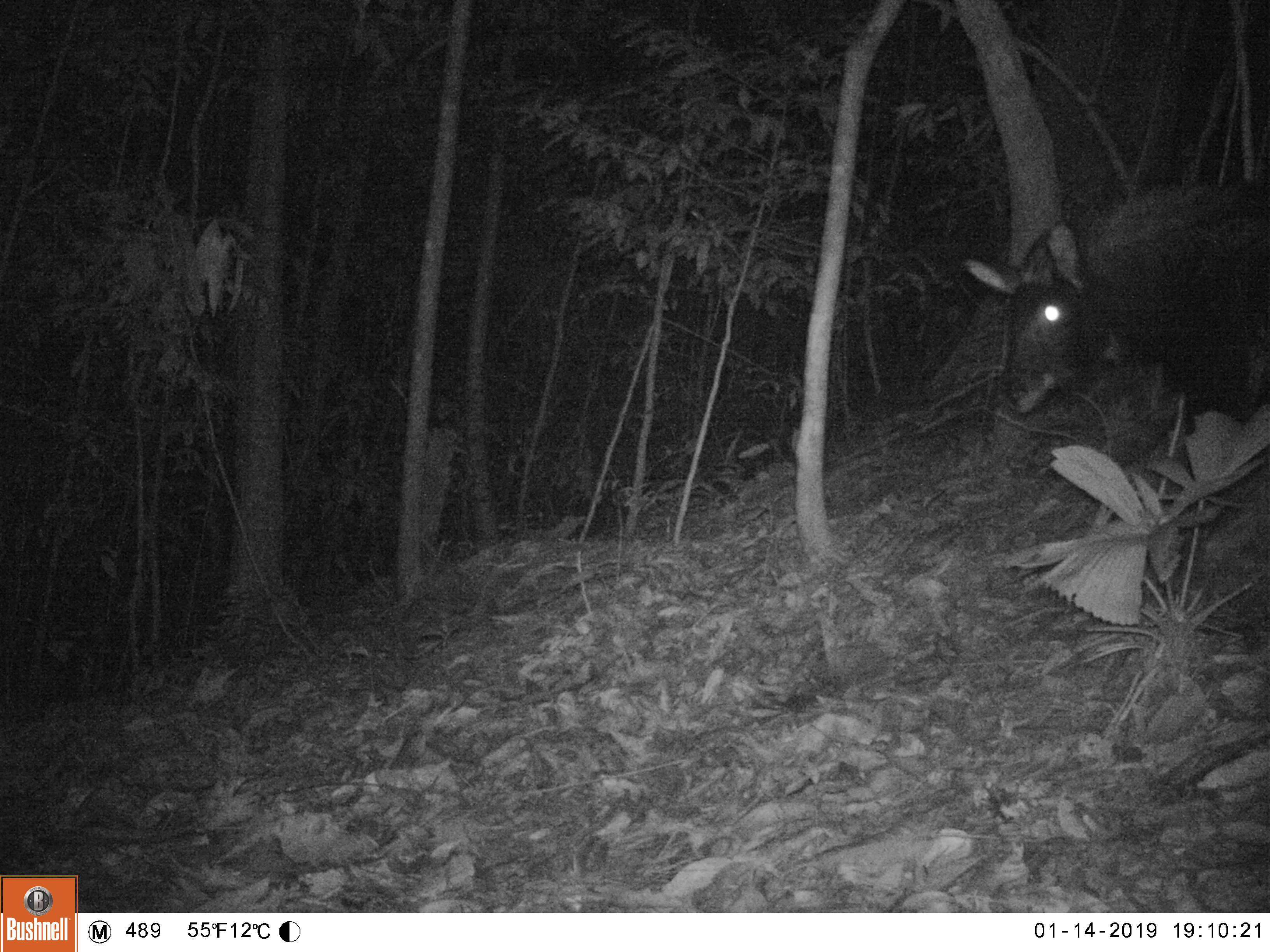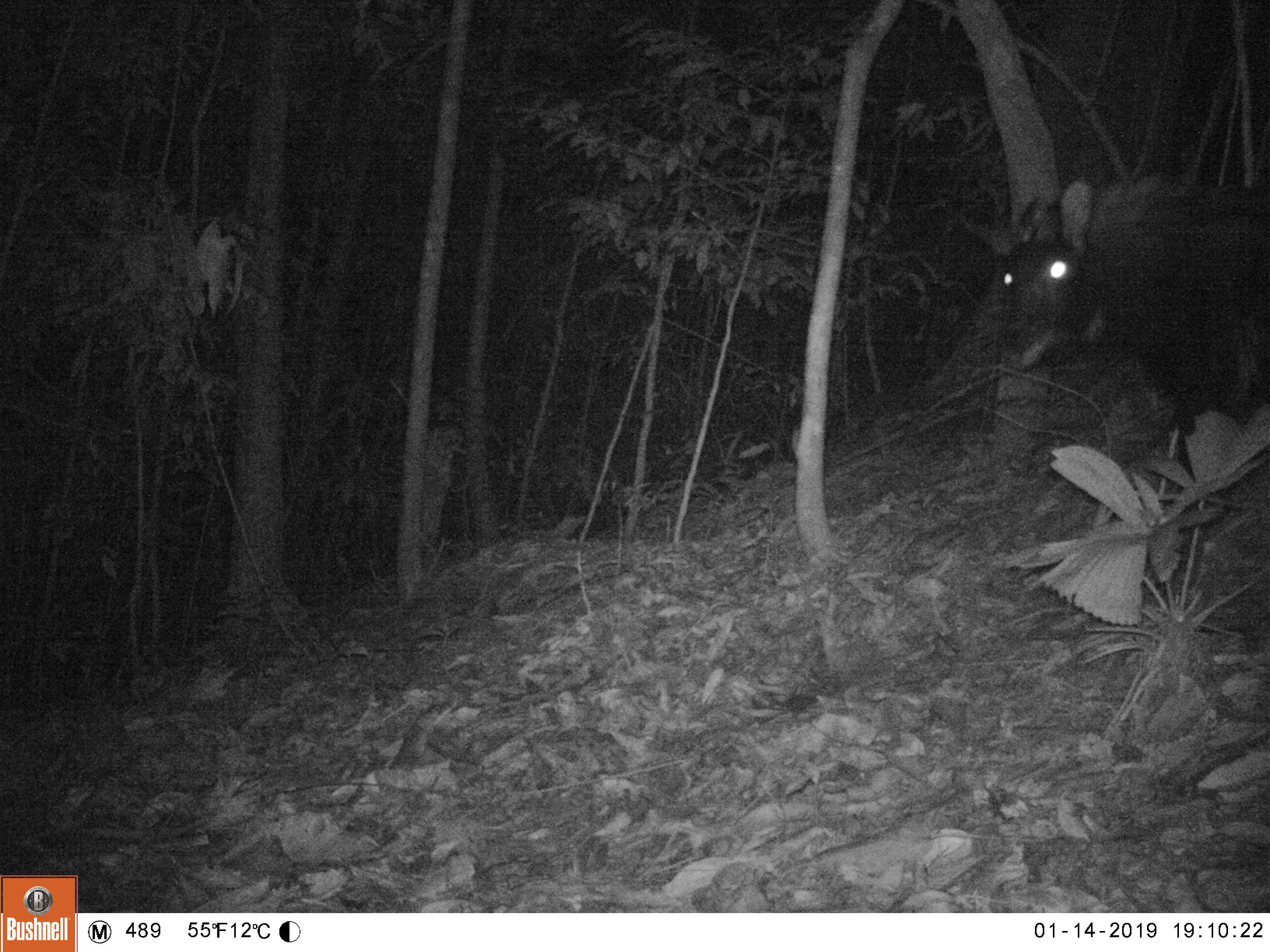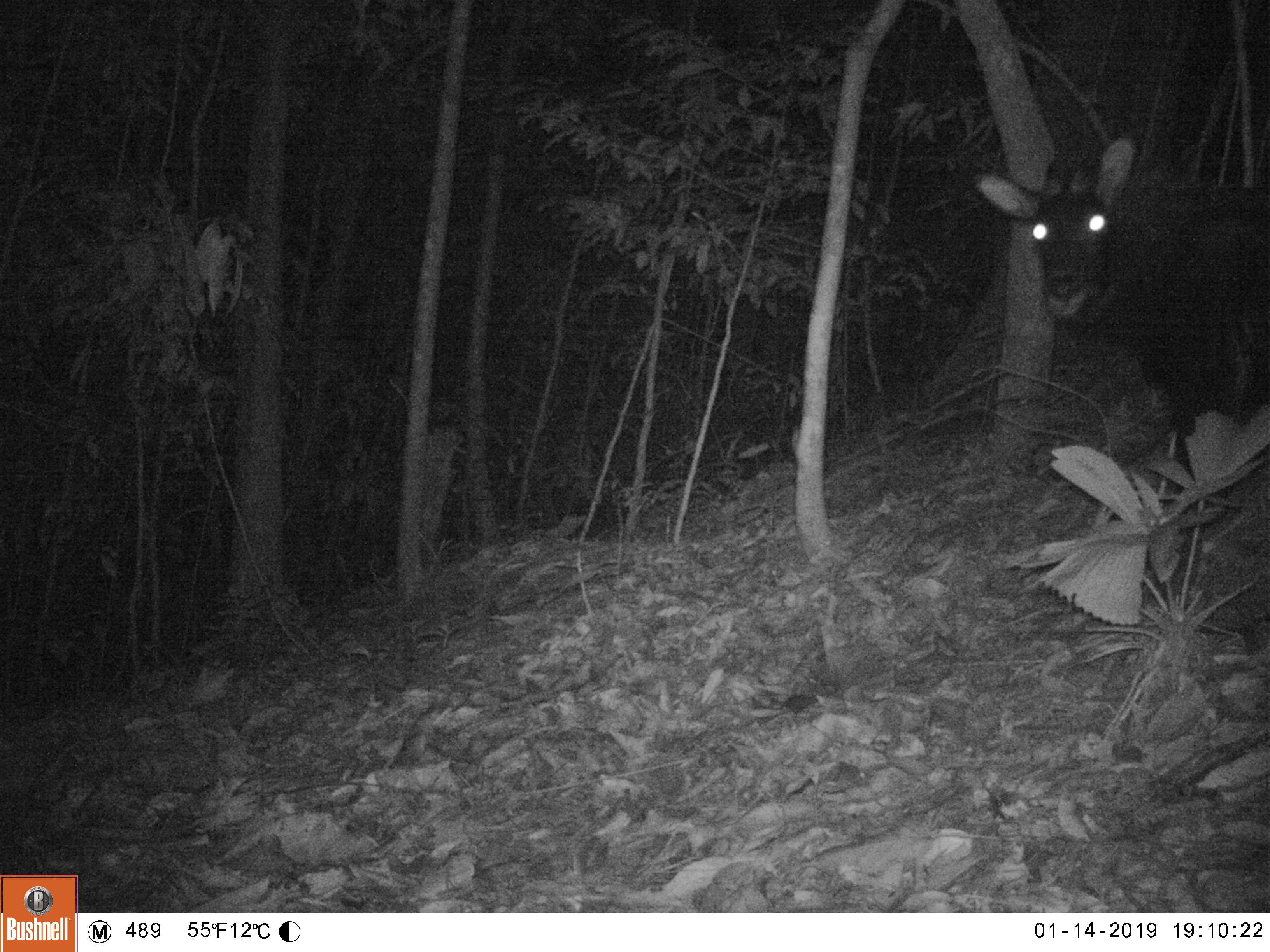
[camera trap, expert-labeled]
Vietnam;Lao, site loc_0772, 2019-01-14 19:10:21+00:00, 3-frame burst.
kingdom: Animalia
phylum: Chordata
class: Mammalia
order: Artiodactyla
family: Bovidae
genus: Capricornis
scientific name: Capricornis sumatraensis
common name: chinese serow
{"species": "chinese serow (Capricornis sumatraensis)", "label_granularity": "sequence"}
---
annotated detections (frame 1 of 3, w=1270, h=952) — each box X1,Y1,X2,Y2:
chinese serow: 958,178,1270,427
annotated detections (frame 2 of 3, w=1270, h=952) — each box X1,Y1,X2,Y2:
chinese serow: 988,172,1270,465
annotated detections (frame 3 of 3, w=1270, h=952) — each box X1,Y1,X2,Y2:
chinese serow: 968,129,1270,472